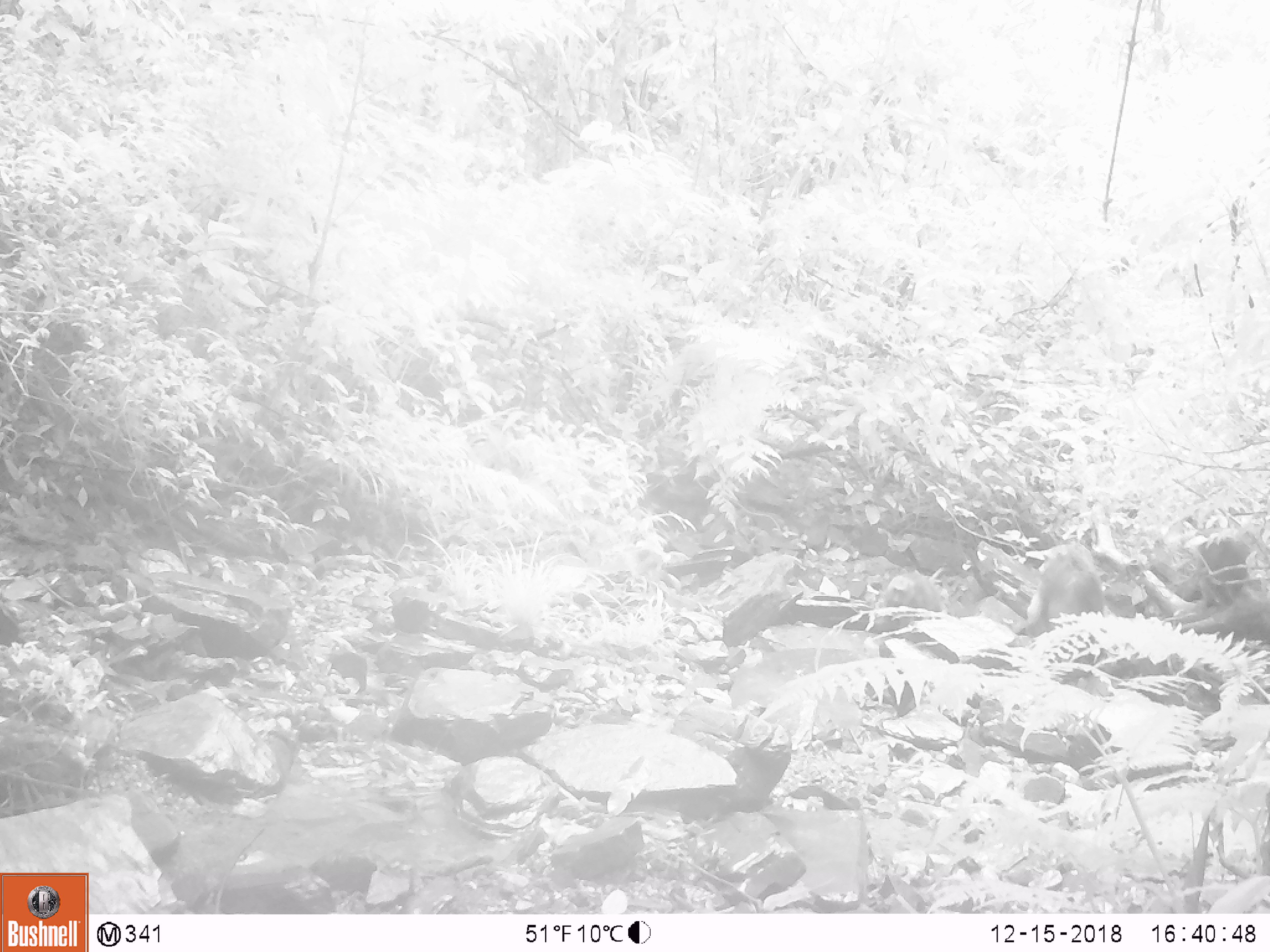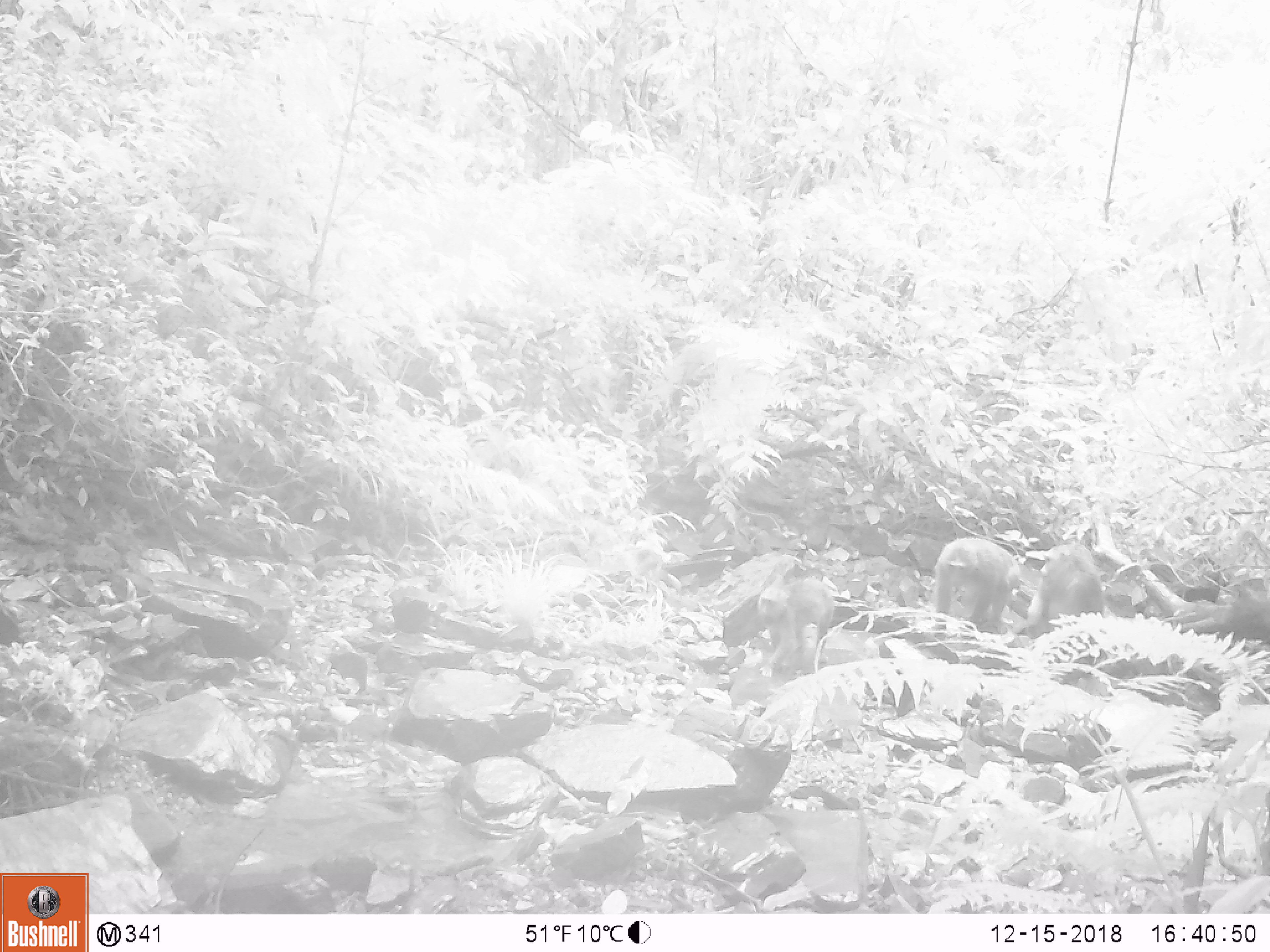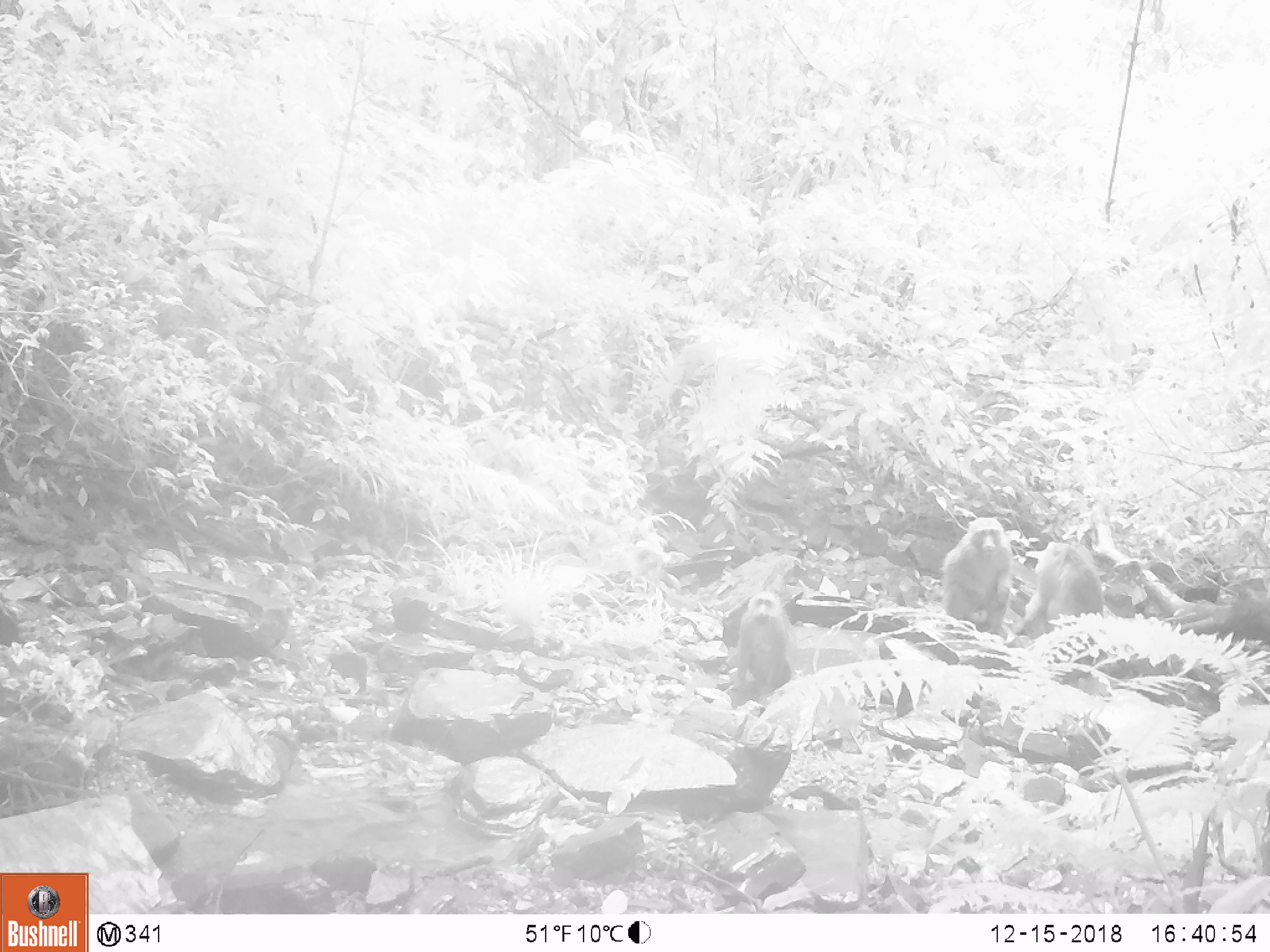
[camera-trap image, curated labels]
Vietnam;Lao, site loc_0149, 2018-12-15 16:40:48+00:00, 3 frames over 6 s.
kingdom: Animalia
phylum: Chordata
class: Mammalia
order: Primates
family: Cercopithecidae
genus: Macaca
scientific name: Macaca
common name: macaques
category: assam or rhesus macaque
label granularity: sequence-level